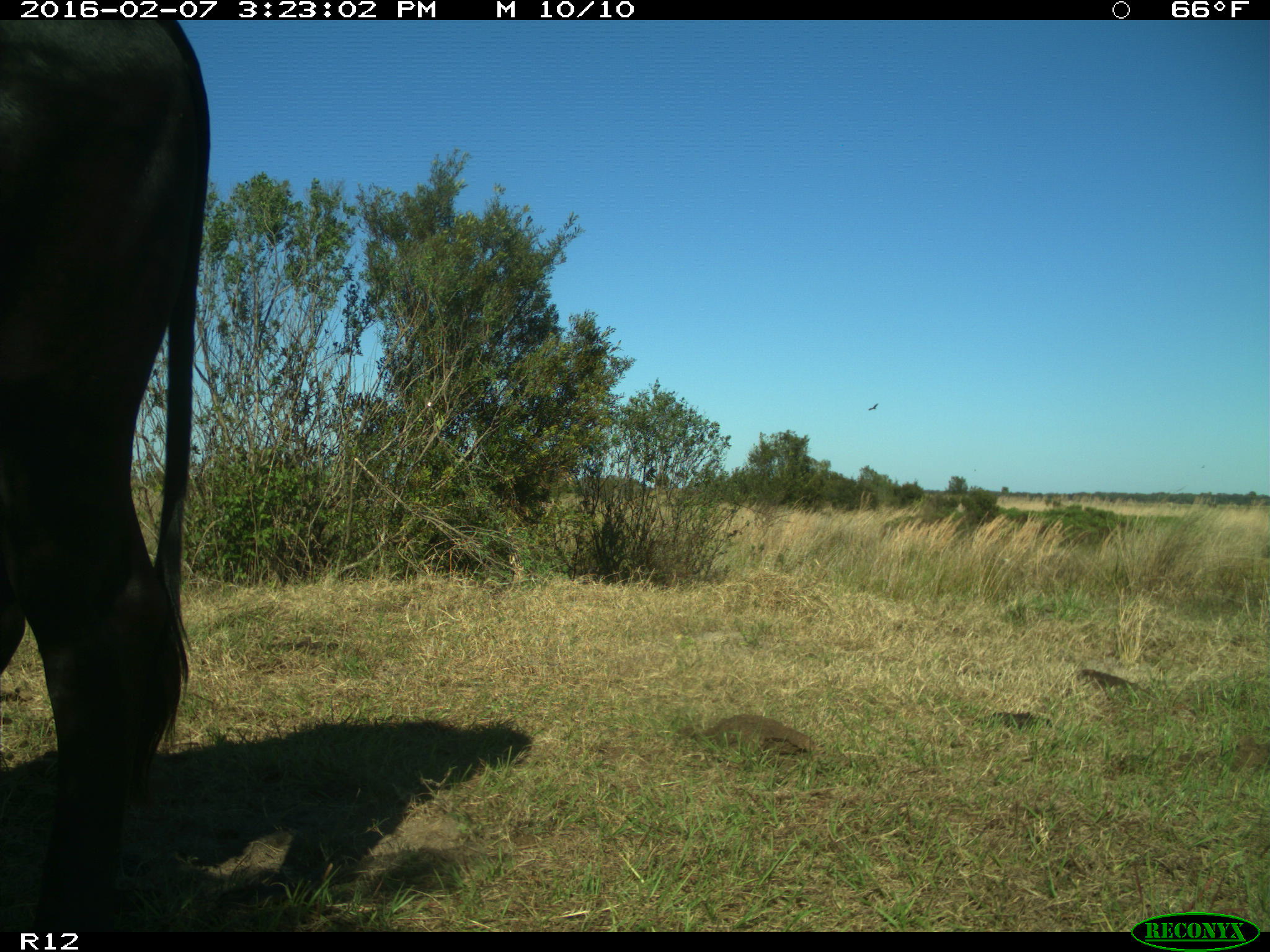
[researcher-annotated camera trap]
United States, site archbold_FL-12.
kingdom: Animalia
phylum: Chordata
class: Mammalia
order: Artiodactyla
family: Bovidae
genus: Bos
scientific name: Bos taurus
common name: domestic cow